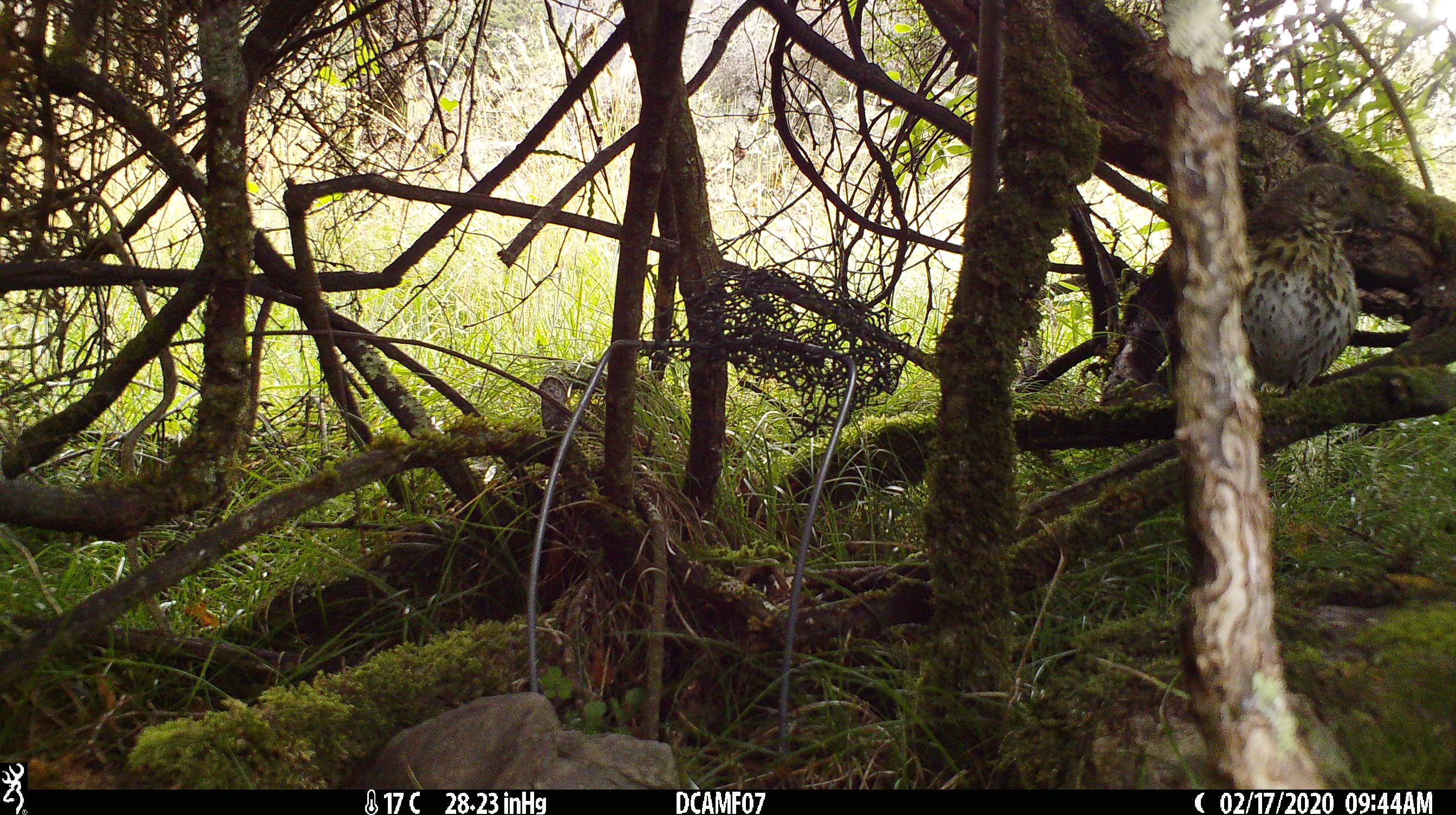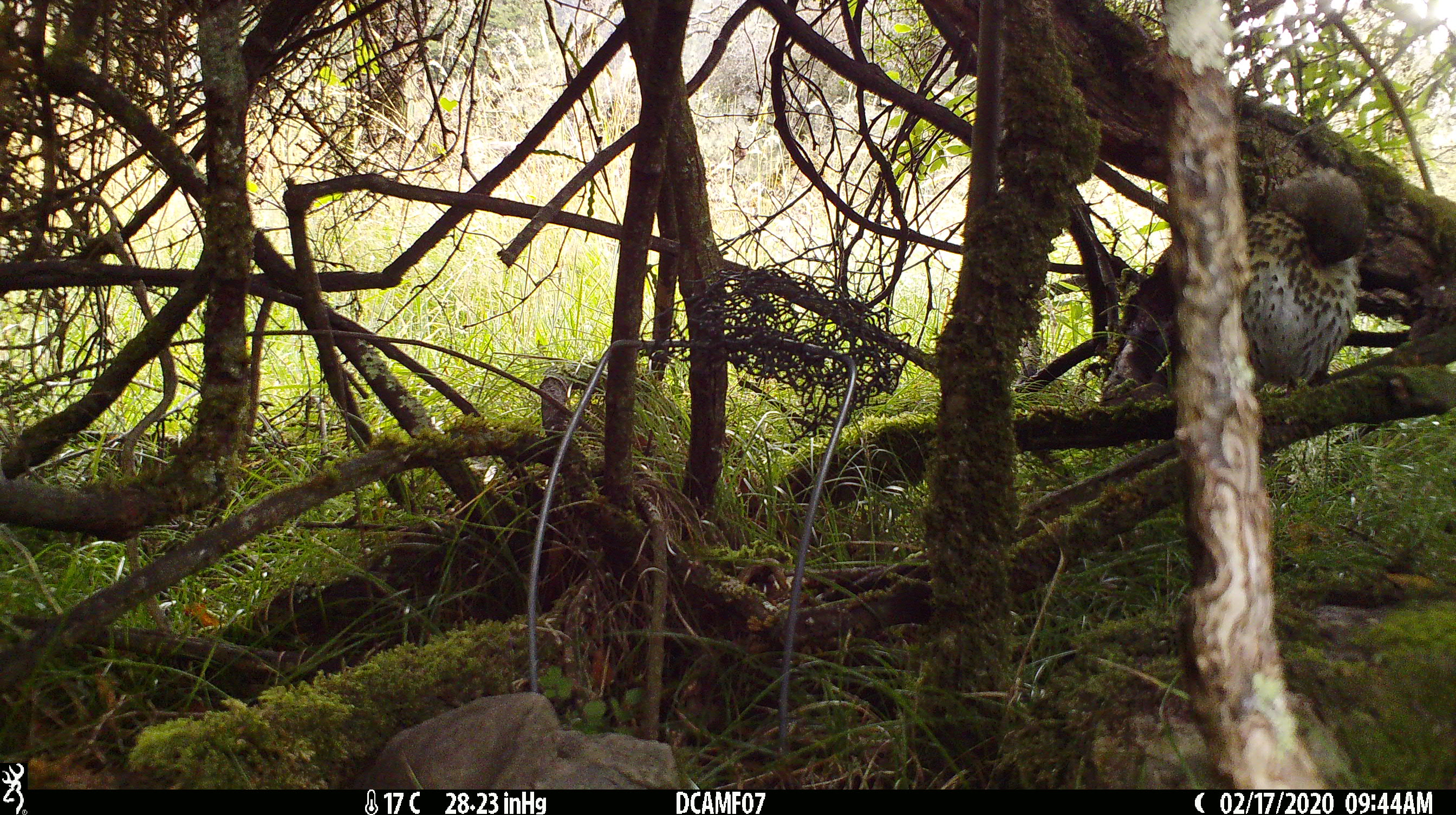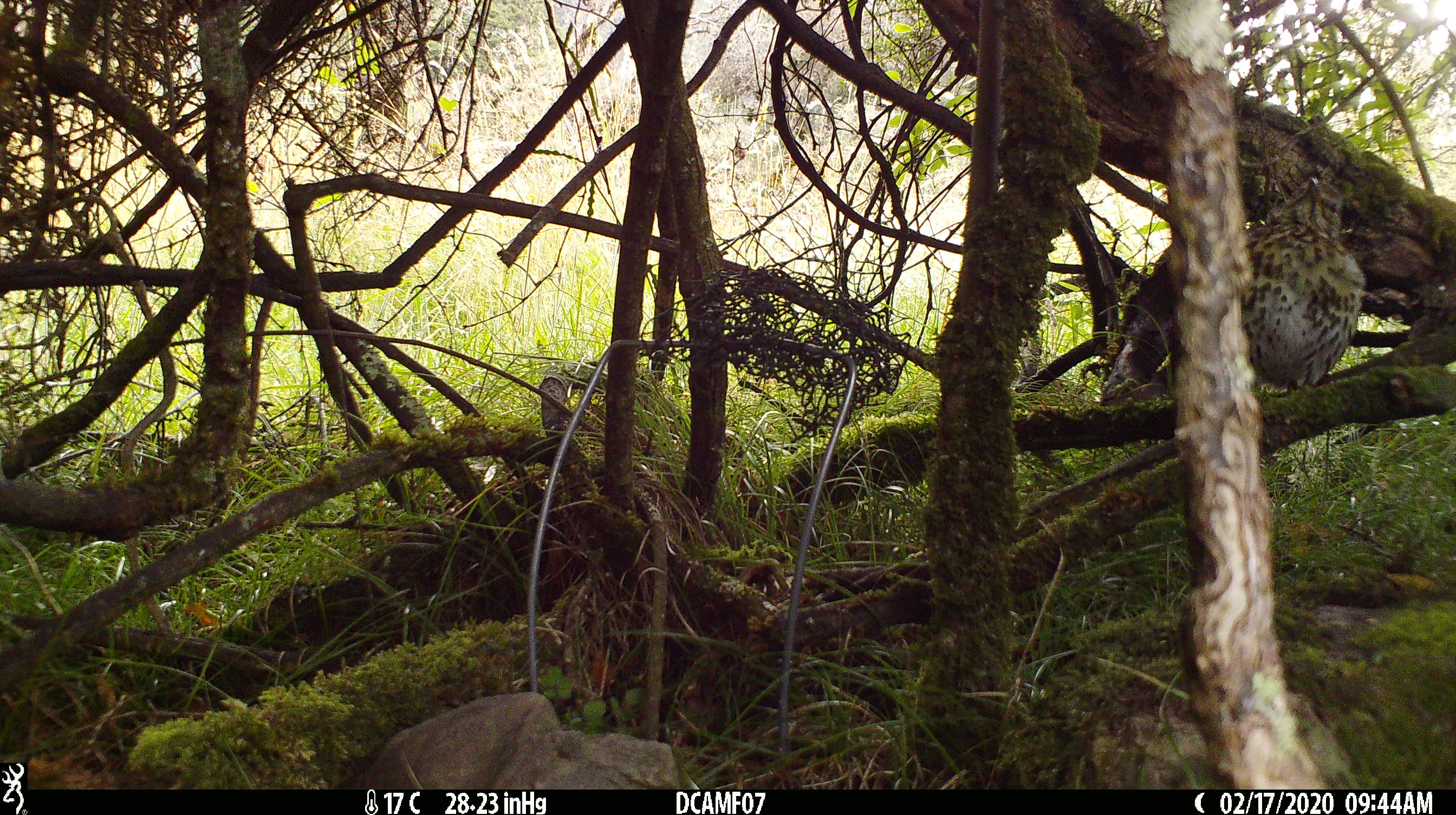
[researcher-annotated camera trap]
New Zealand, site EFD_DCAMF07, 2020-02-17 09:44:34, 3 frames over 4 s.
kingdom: Animalia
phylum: Chordata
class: Aves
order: Passeriformes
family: Turdidae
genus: Turdus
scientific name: Turdus philomelos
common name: song thrush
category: thrush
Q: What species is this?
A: Thrush (song thrush) (Turdus philomelos).